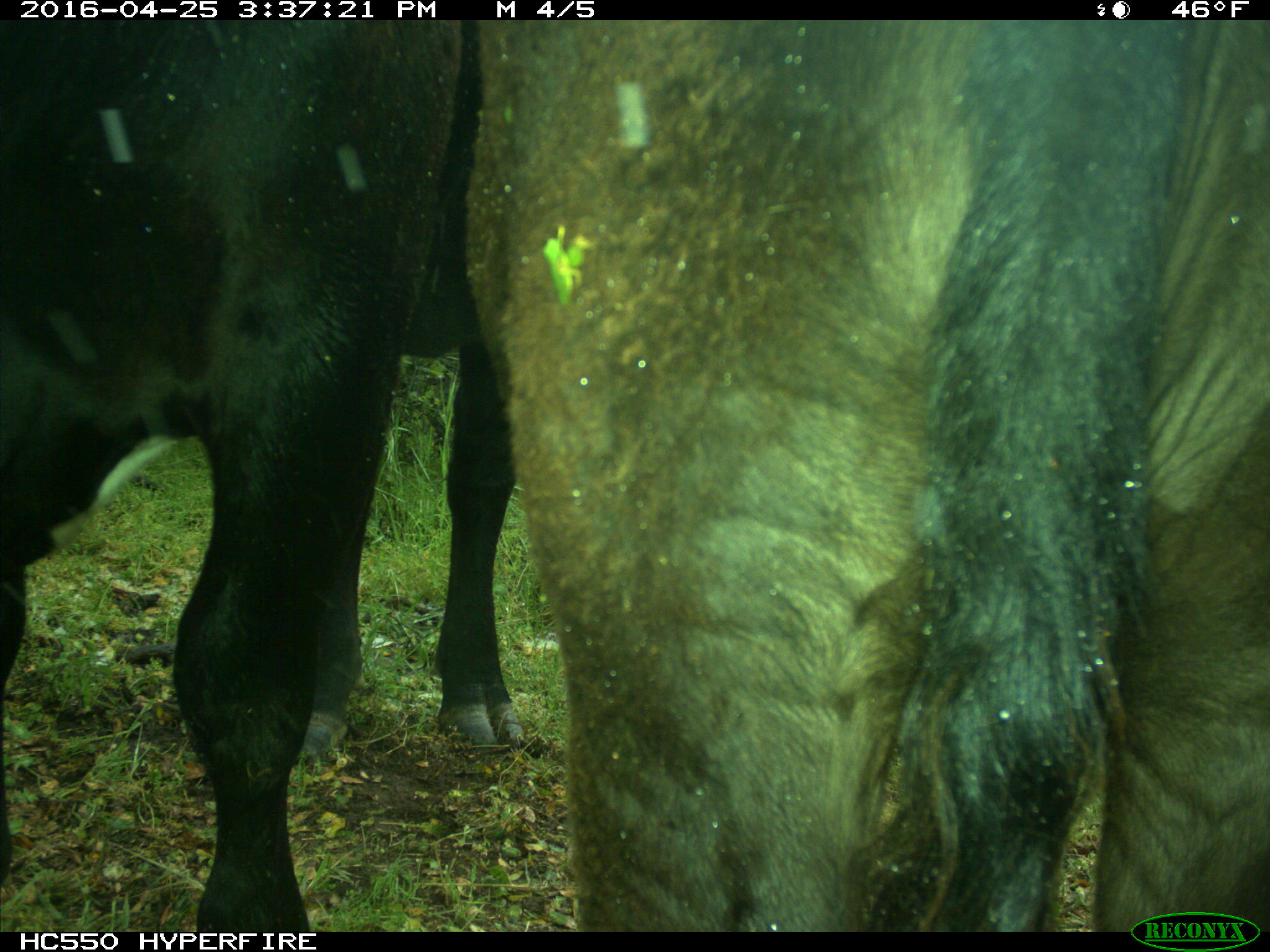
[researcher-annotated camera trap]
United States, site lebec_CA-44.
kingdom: Animalia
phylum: Chordata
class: Mammalia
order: Artiodactyla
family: Bovidae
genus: Bos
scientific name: Bos taurus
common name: domestic cow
Bos taurus (domestic cow).